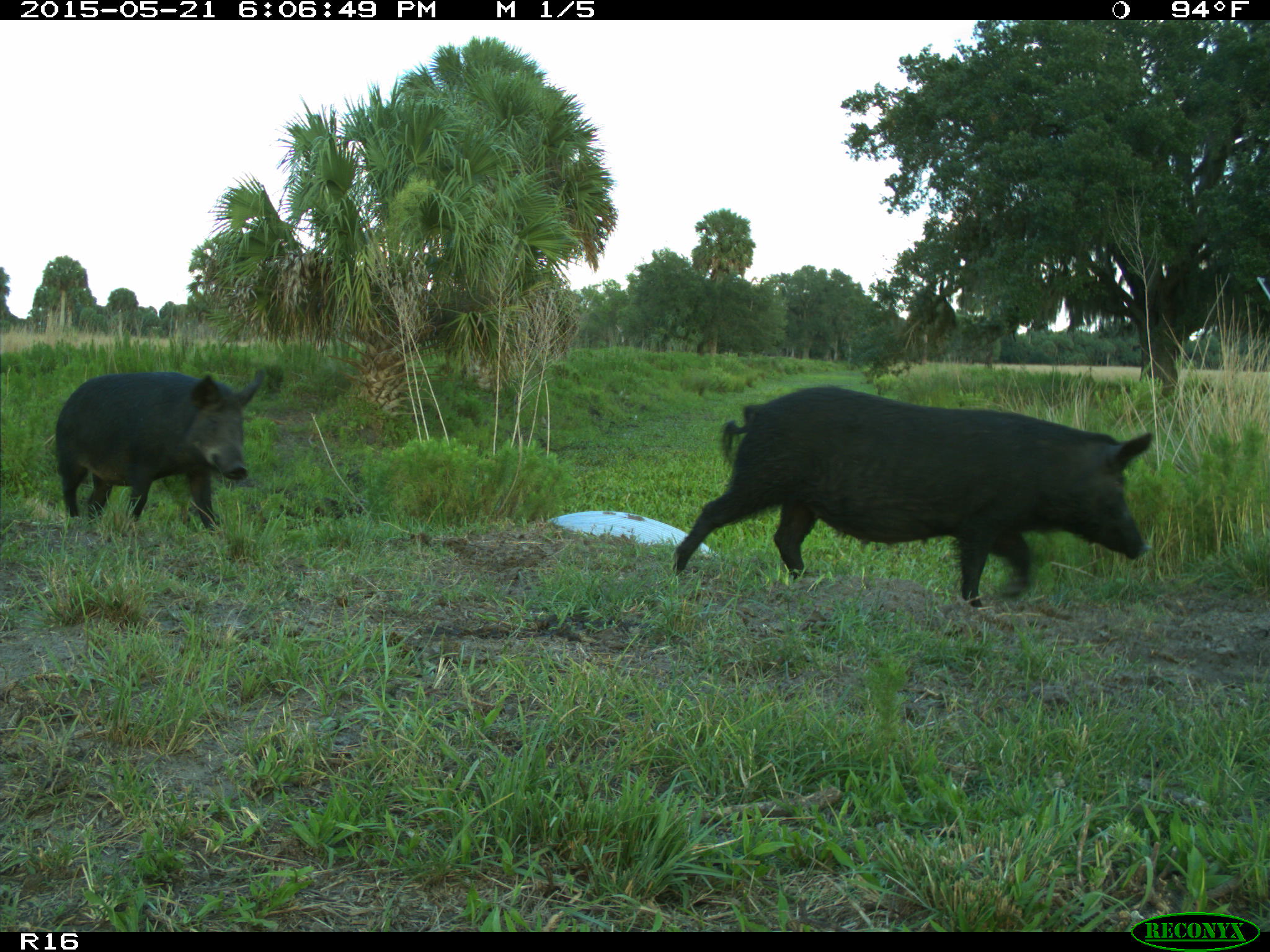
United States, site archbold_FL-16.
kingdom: Animalia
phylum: Chordata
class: Mammalia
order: Artiodactyla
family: Suidae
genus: Sus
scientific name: Sus scrofa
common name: wild boar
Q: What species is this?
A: Sus scrofa (wild boar).